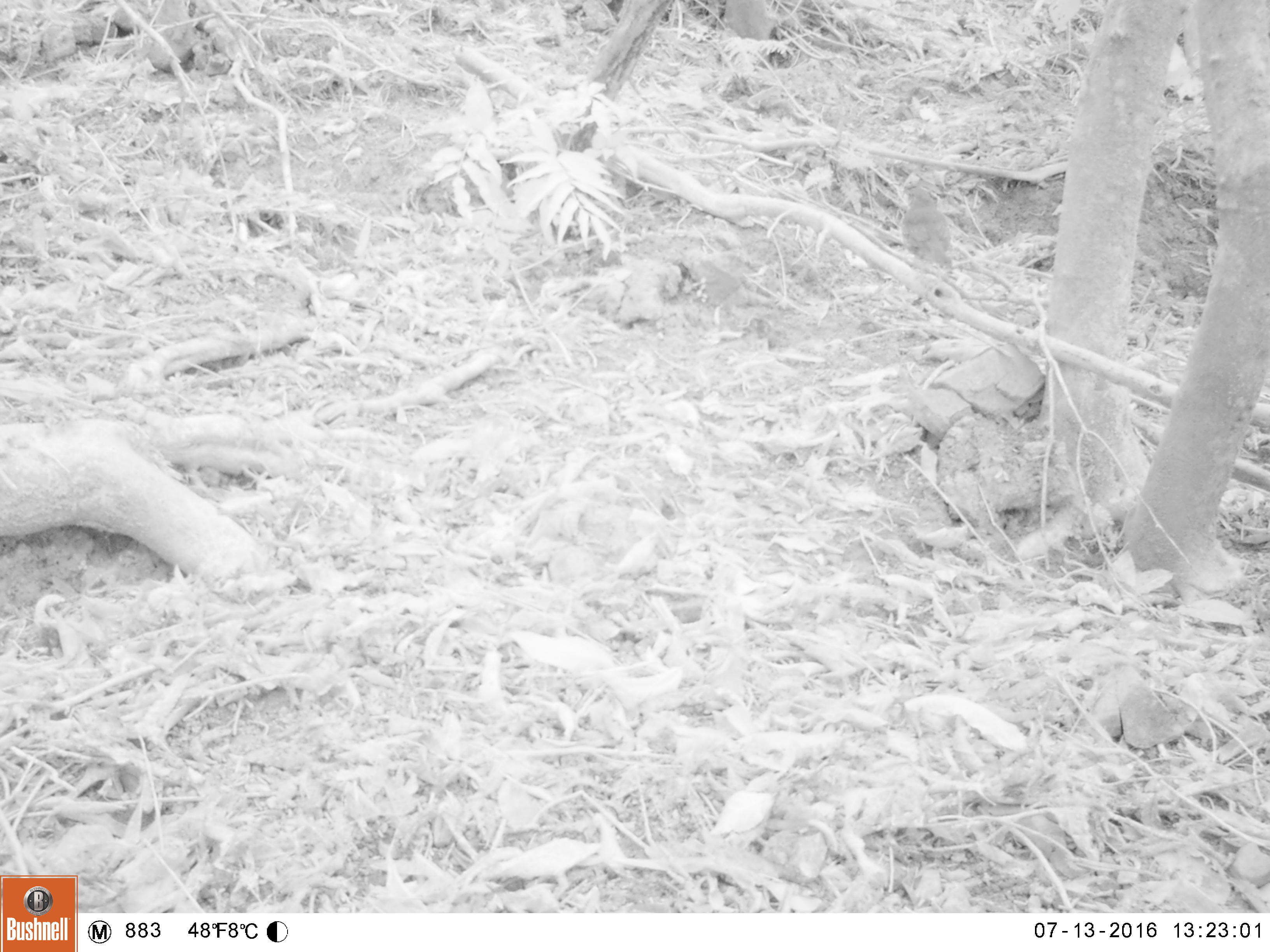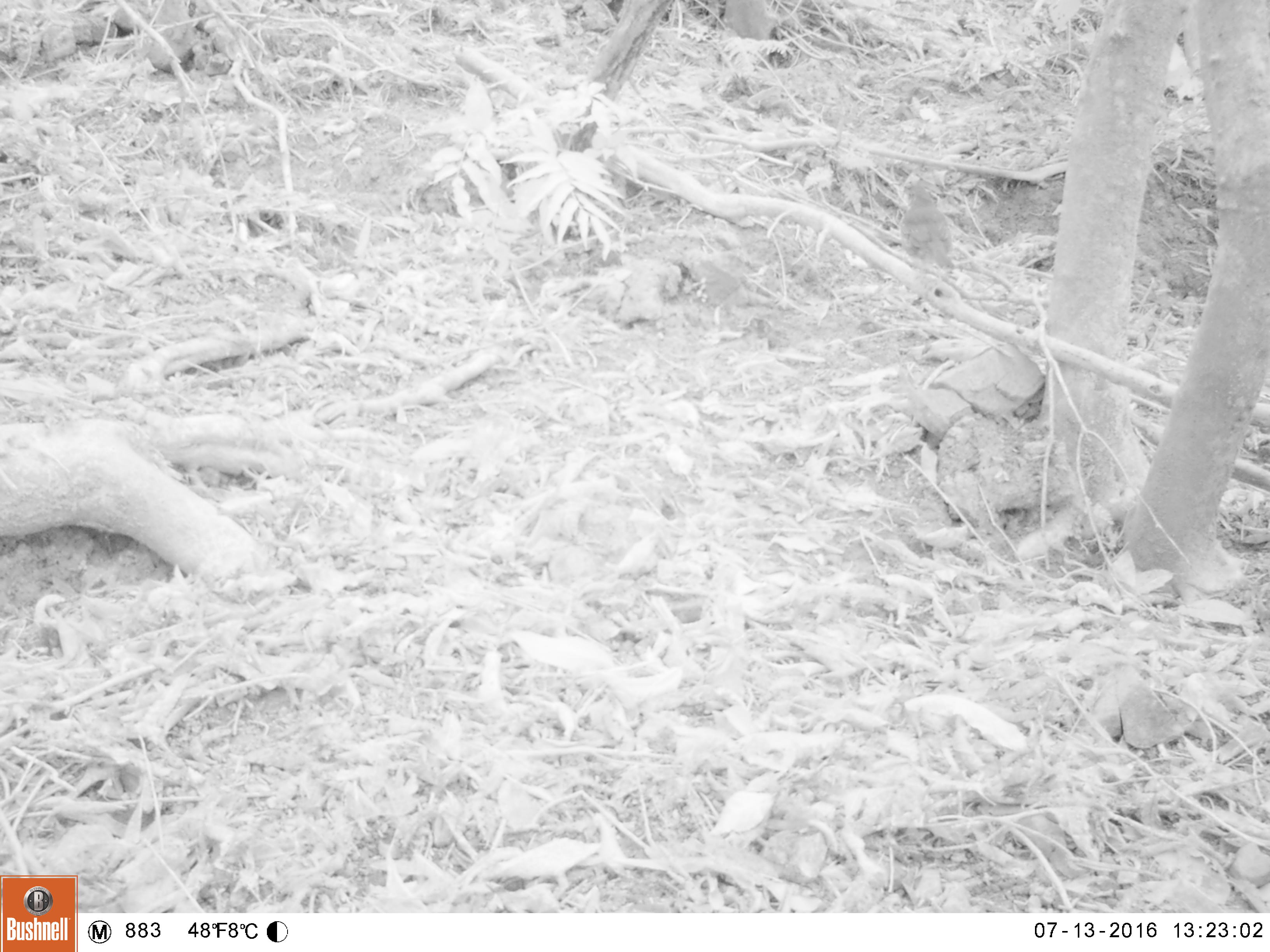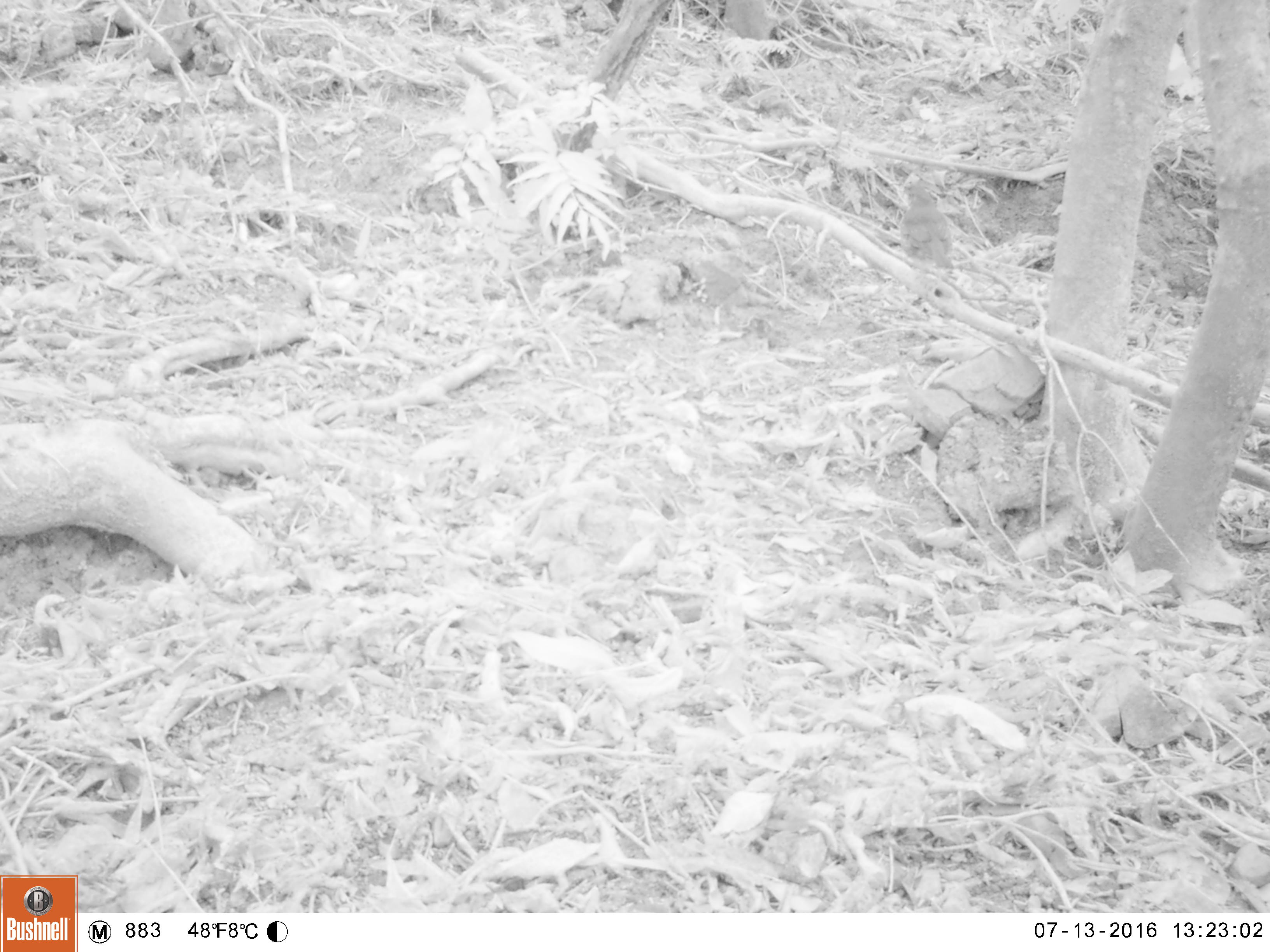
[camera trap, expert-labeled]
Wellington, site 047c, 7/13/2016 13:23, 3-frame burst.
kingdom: Animalia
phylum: Chordata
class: Aves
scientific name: Aves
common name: bird